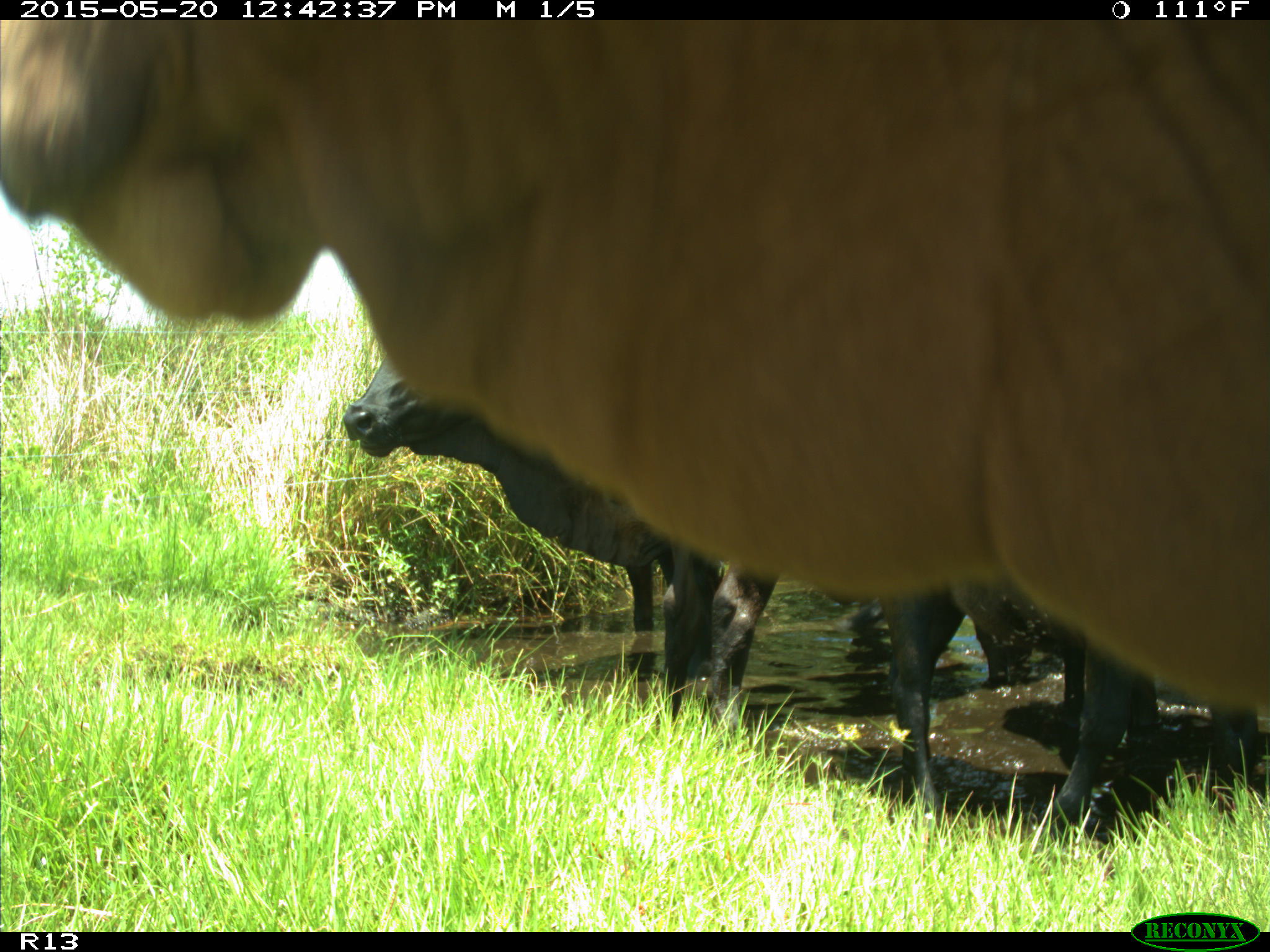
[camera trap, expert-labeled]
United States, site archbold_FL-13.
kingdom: Animalia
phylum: Chordata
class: Mammalia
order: Artiodactyla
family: Bovidae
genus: Bos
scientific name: Bos taurus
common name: domestic cow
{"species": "Bos taurus (domestic cow)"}